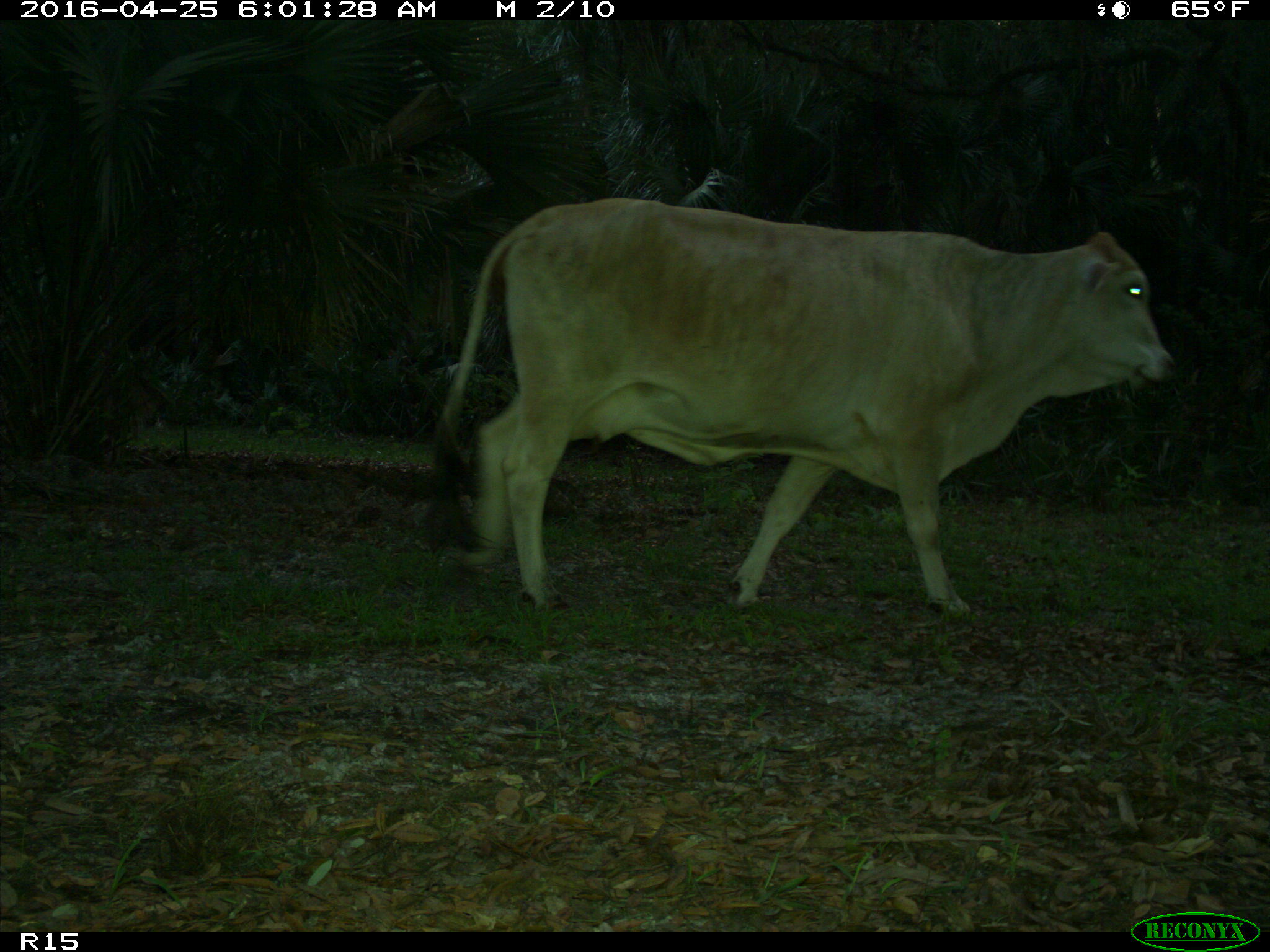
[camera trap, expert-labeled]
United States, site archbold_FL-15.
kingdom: Animalia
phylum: Chordata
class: Mammalia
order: Artiodactyla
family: Bovidae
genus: Bos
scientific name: Bos taurus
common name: domestic cow